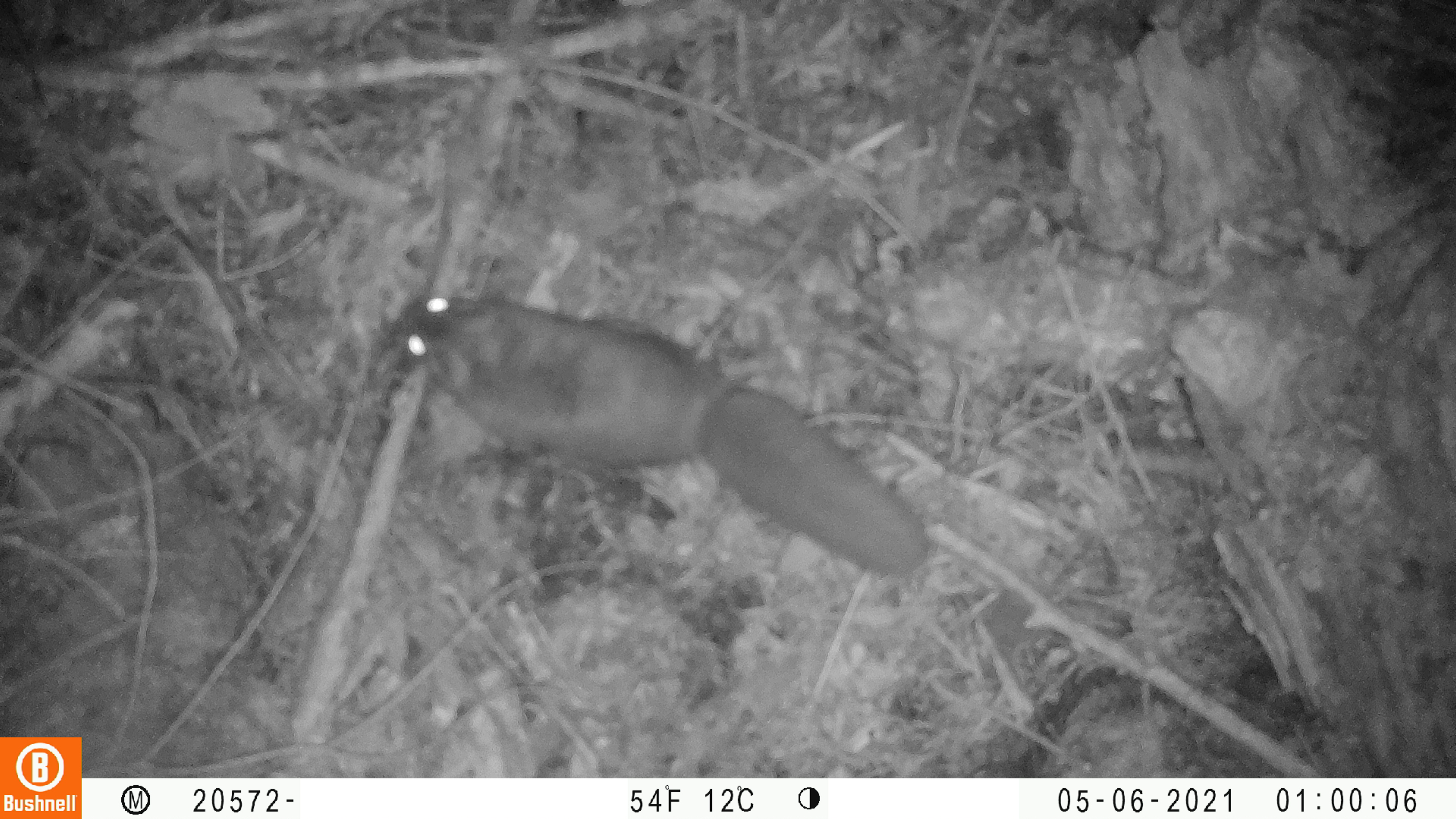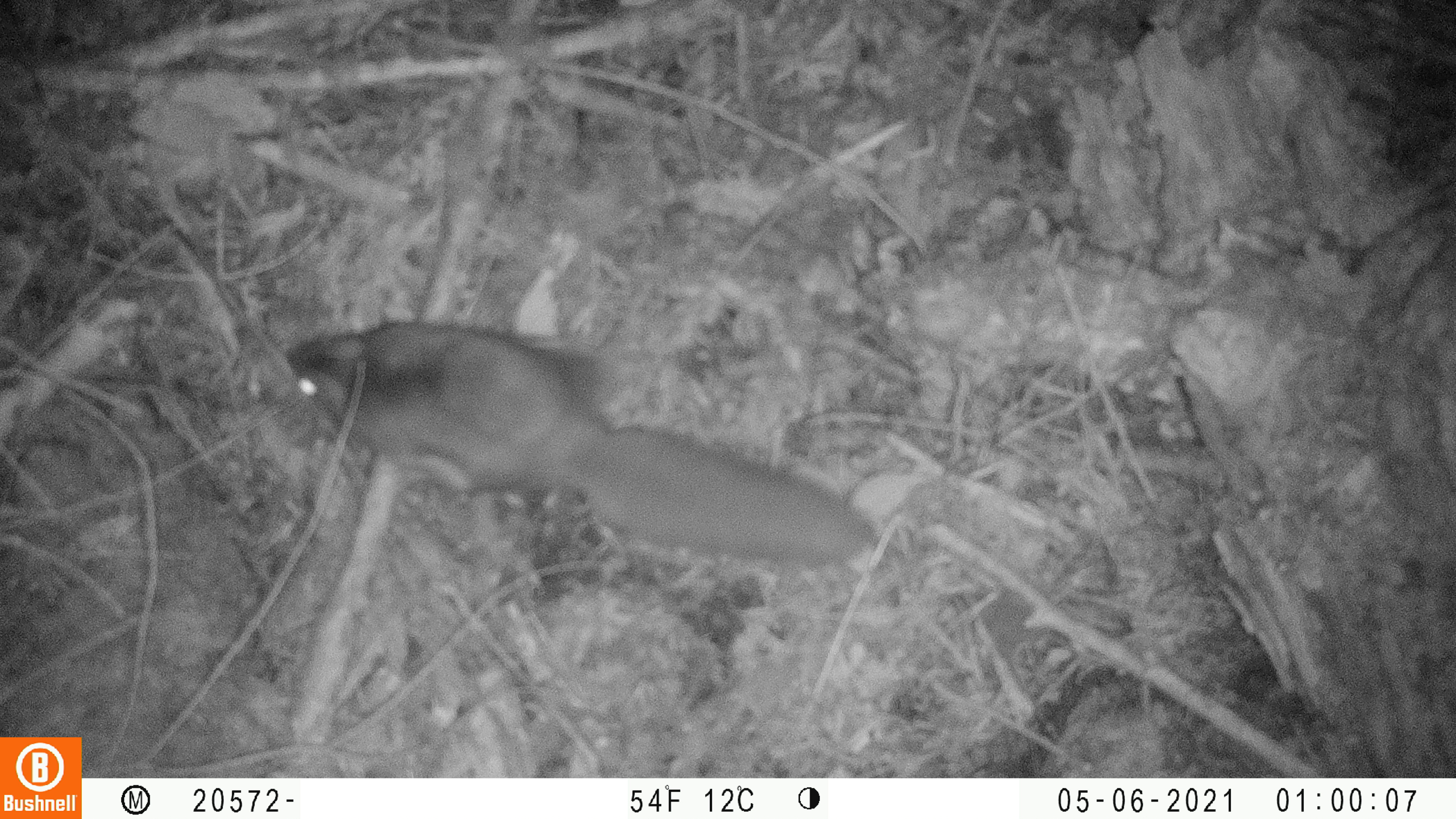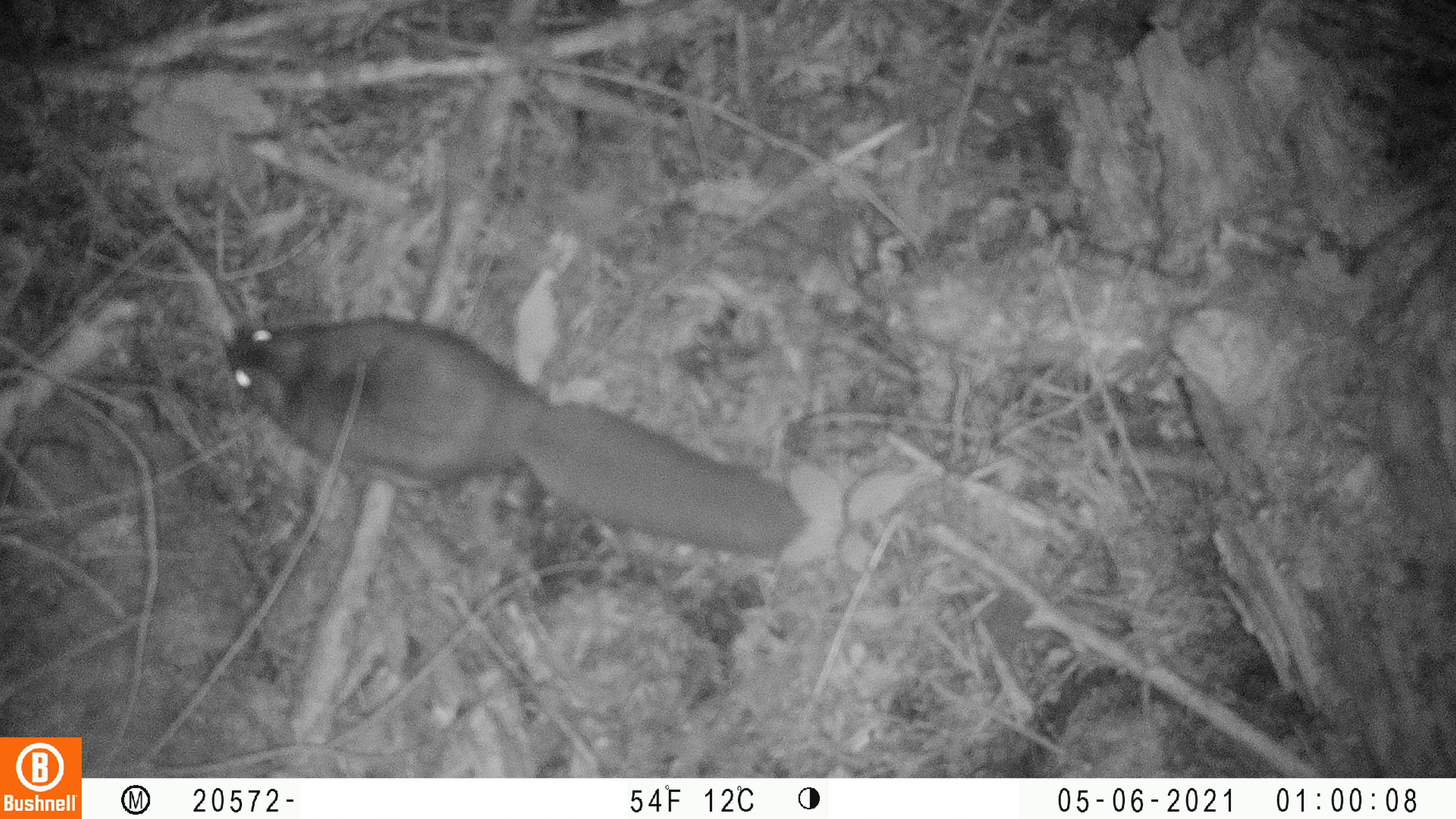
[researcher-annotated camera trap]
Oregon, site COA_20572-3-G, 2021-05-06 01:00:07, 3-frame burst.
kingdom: Animalia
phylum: Chordata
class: Mammalia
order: Rodentia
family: Sciuridae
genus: Glaucomys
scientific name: Glaucomys oregonensis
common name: humboldt's flying squirrel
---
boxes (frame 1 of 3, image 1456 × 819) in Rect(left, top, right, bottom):
humboldt's flying squirrel: Rect(397, 287, 932, 574)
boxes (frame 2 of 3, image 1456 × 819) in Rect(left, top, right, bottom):
humboldt's flying squirrel: Rect(273, 317, 877, 573)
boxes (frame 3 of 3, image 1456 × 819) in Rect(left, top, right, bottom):
humboldt's flying squirrel: Rect(219, 315, 814, 551)